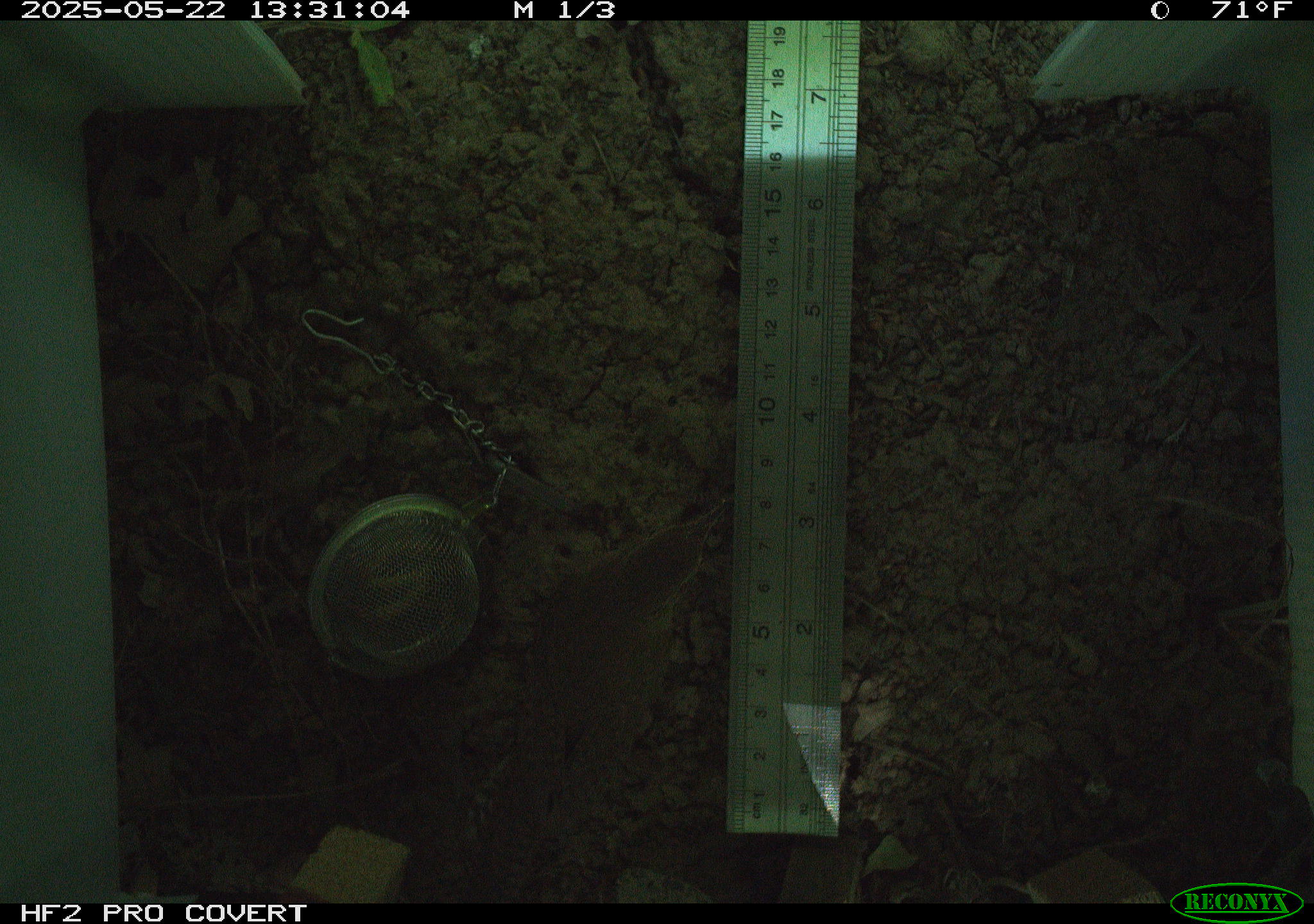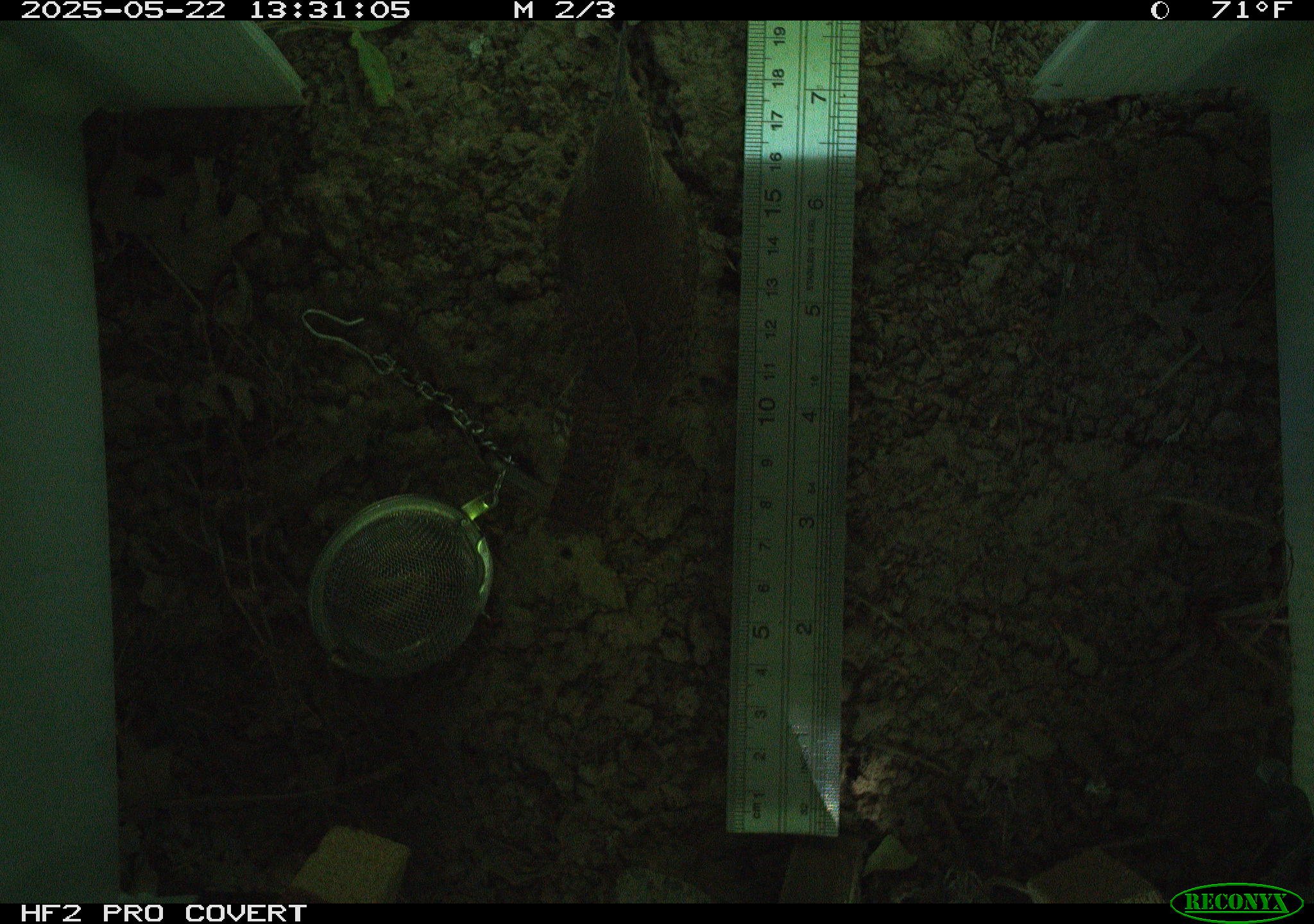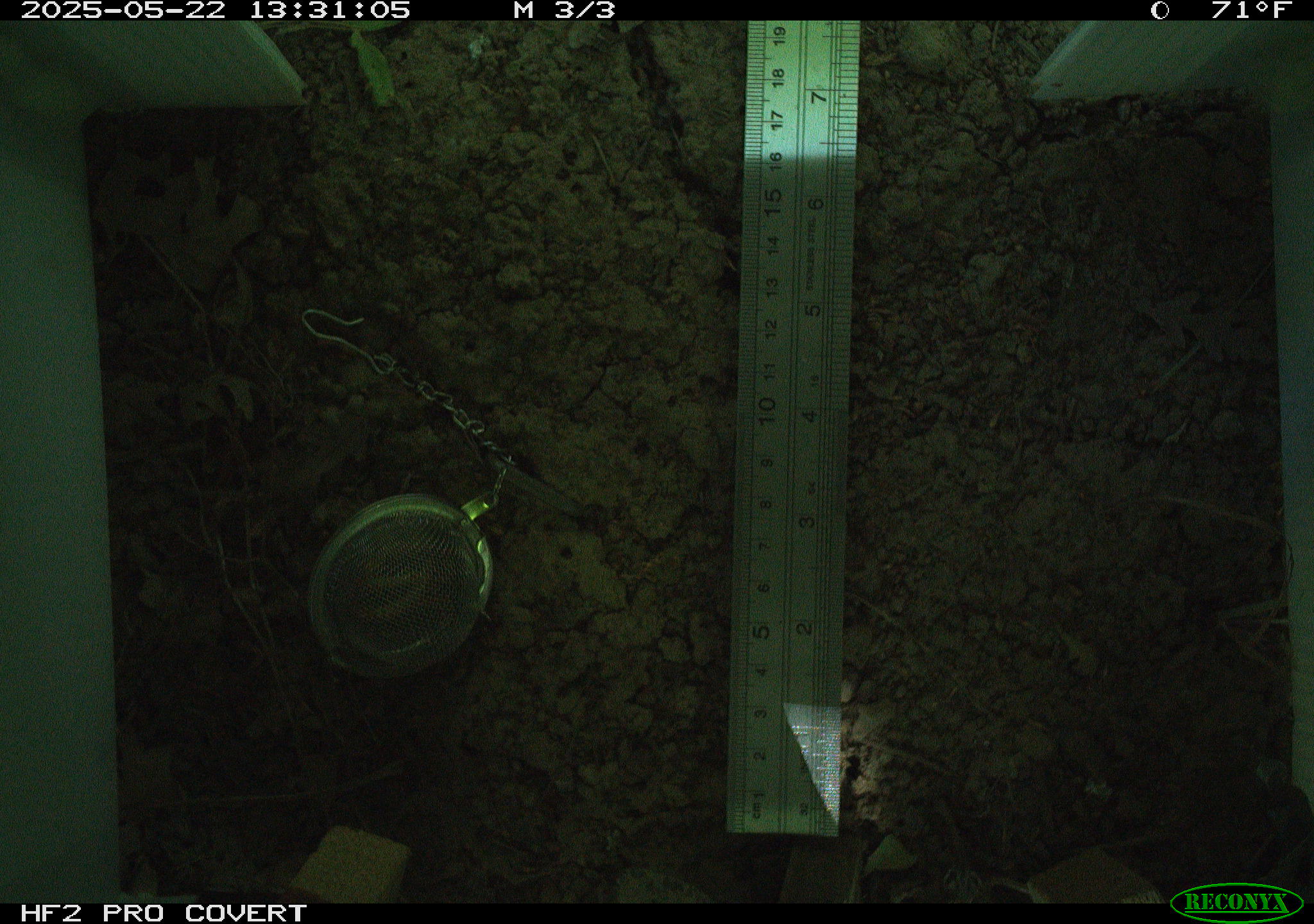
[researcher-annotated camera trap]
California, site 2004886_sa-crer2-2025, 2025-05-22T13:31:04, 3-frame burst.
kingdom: Animalia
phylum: Chordata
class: Aves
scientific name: Aves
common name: bird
Bird (Aves).